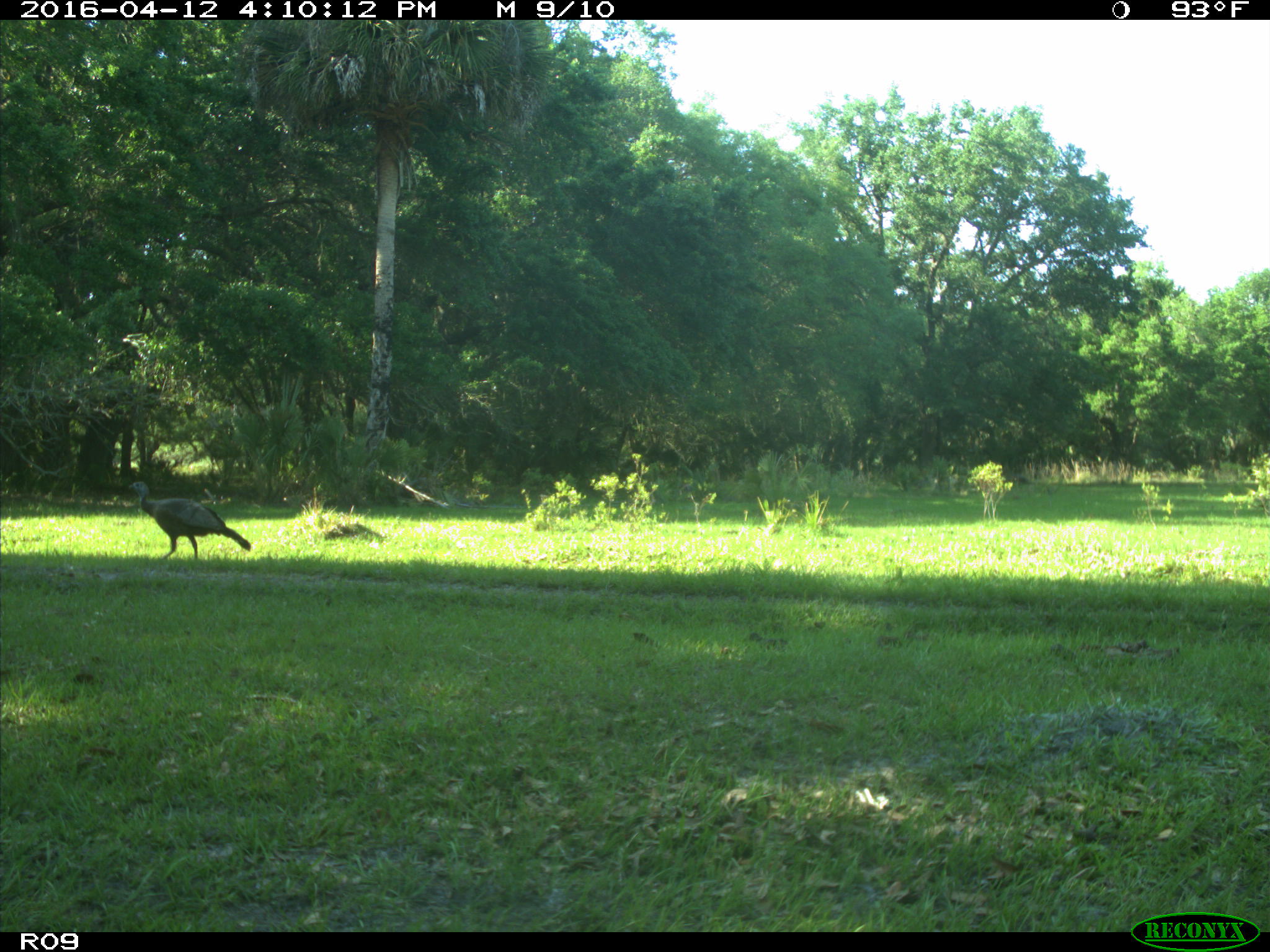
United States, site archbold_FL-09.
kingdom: Animalia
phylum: Chordata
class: Aves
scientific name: Aves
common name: birds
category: unidentified bird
Unidentified bird (birds) (Aves).